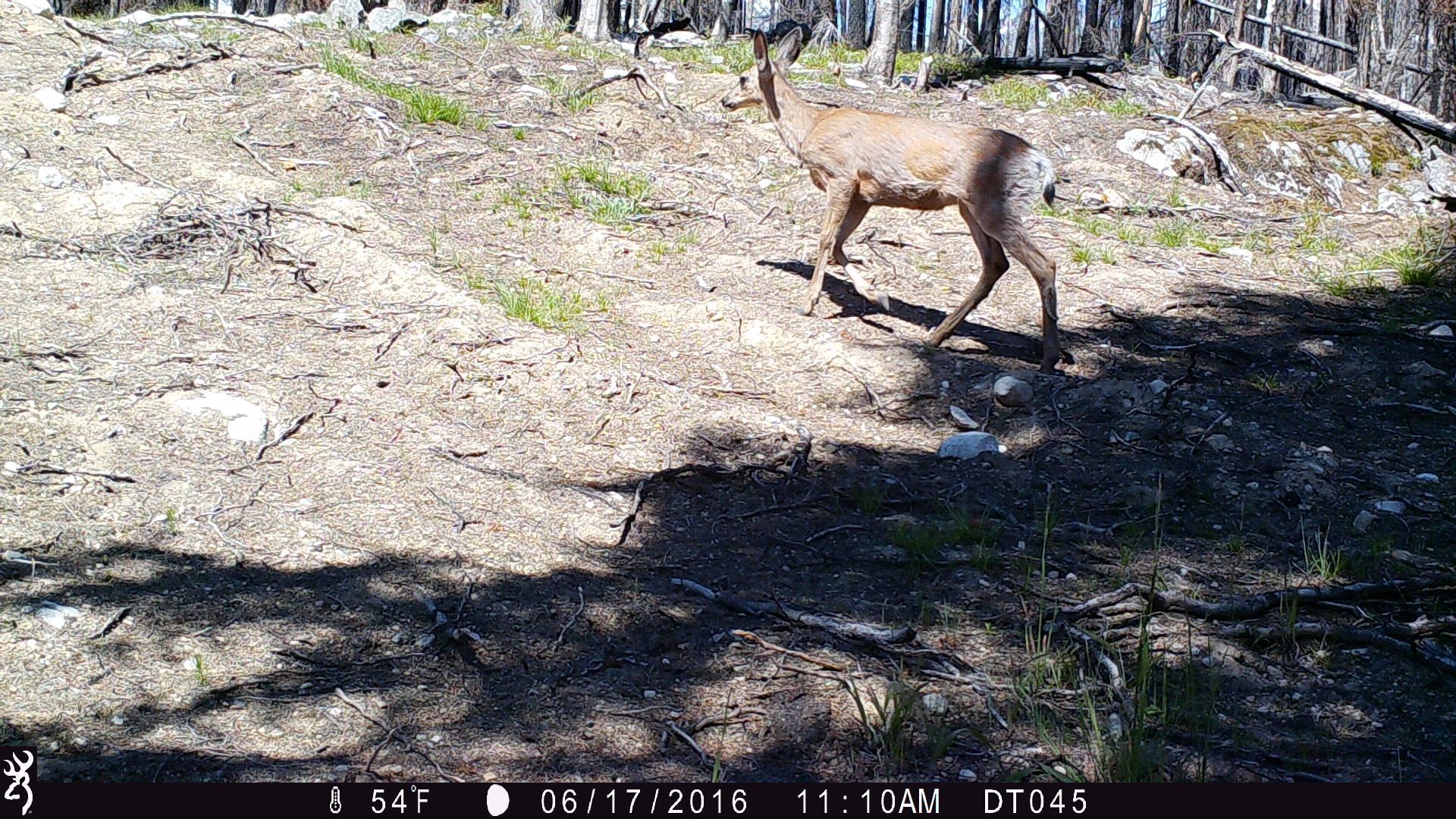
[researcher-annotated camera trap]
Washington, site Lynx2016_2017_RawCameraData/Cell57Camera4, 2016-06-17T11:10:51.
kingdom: Animalia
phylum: Chordata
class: Mammalia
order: Artiodactyla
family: Cervidae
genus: Odocoileus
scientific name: Odocoileus hemionus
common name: mule deer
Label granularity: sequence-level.